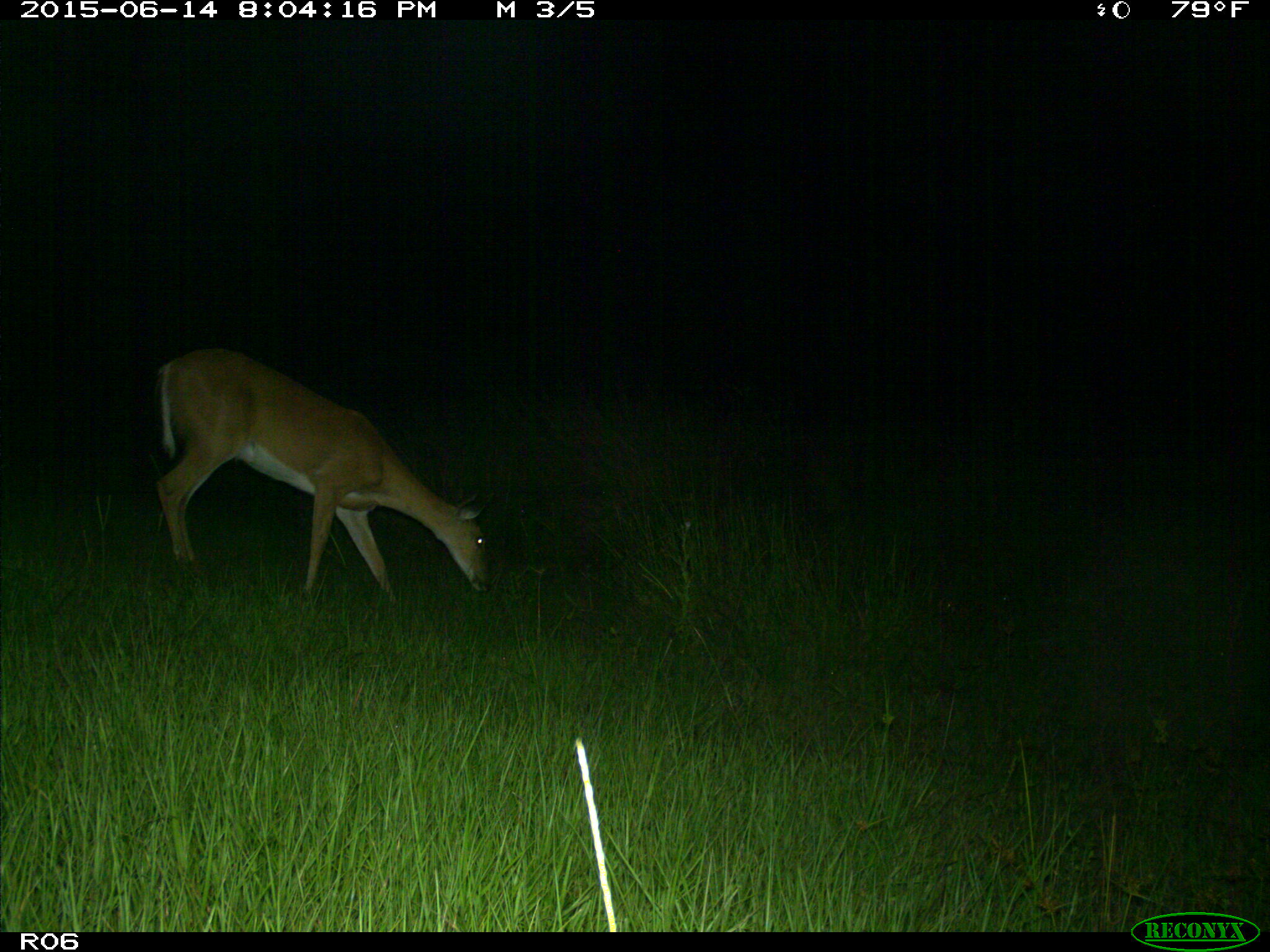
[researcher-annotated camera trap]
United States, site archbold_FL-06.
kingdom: Animalia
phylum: Chordata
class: Mammalia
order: Artiodactyla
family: Cervidae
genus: Odocoileus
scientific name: Odocoileus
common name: deer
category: unidentified deer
Unidentified deer (deer) (Odocoileus).